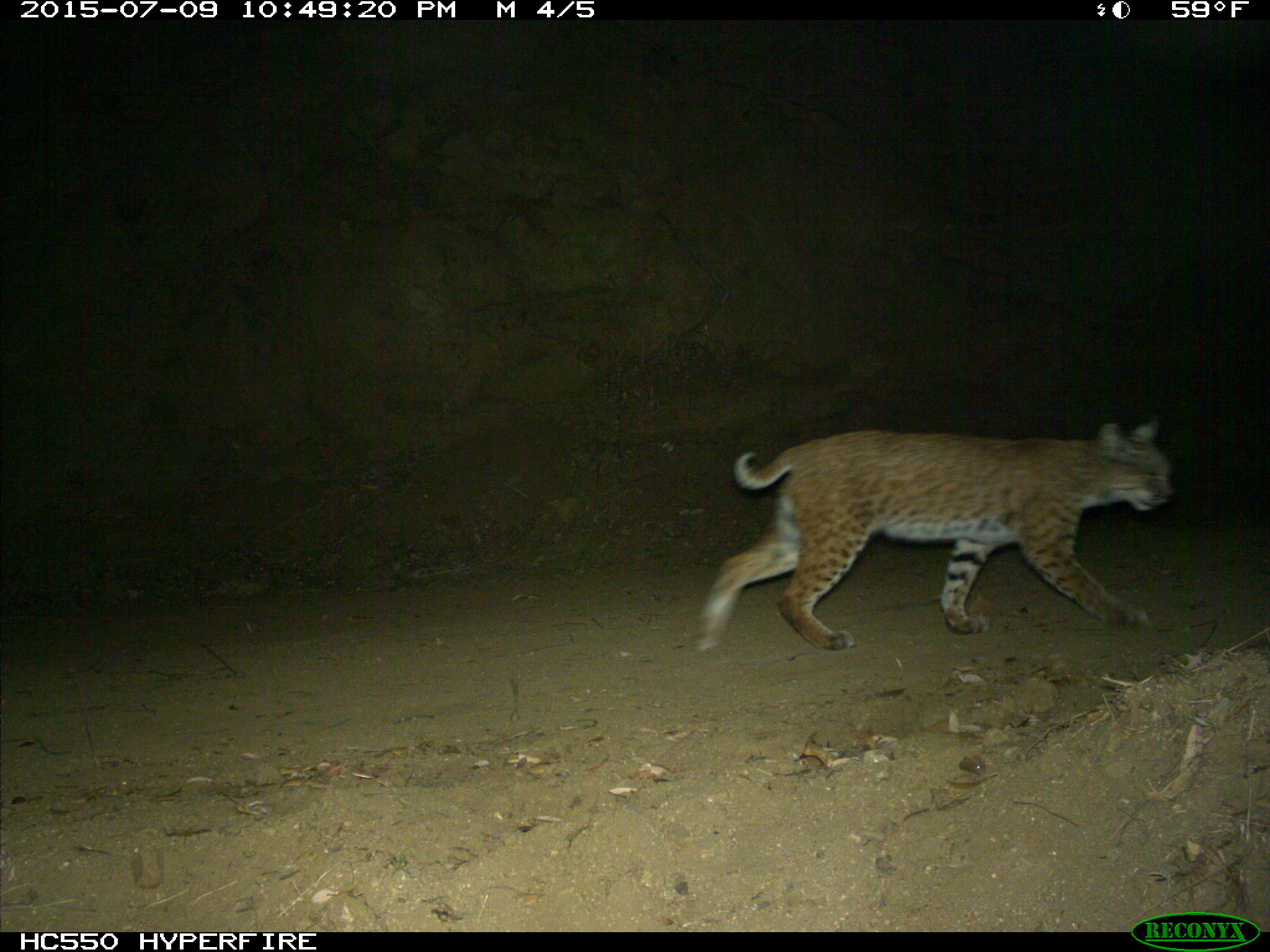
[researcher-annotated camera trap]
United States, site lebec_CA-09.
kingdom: Animalia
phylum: Chordata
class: Mammalia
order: Carnivora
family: Felidae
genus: Lynx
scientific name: Lynx rufus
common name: bobcat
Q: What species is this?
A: Lynx rufus (bobcat).